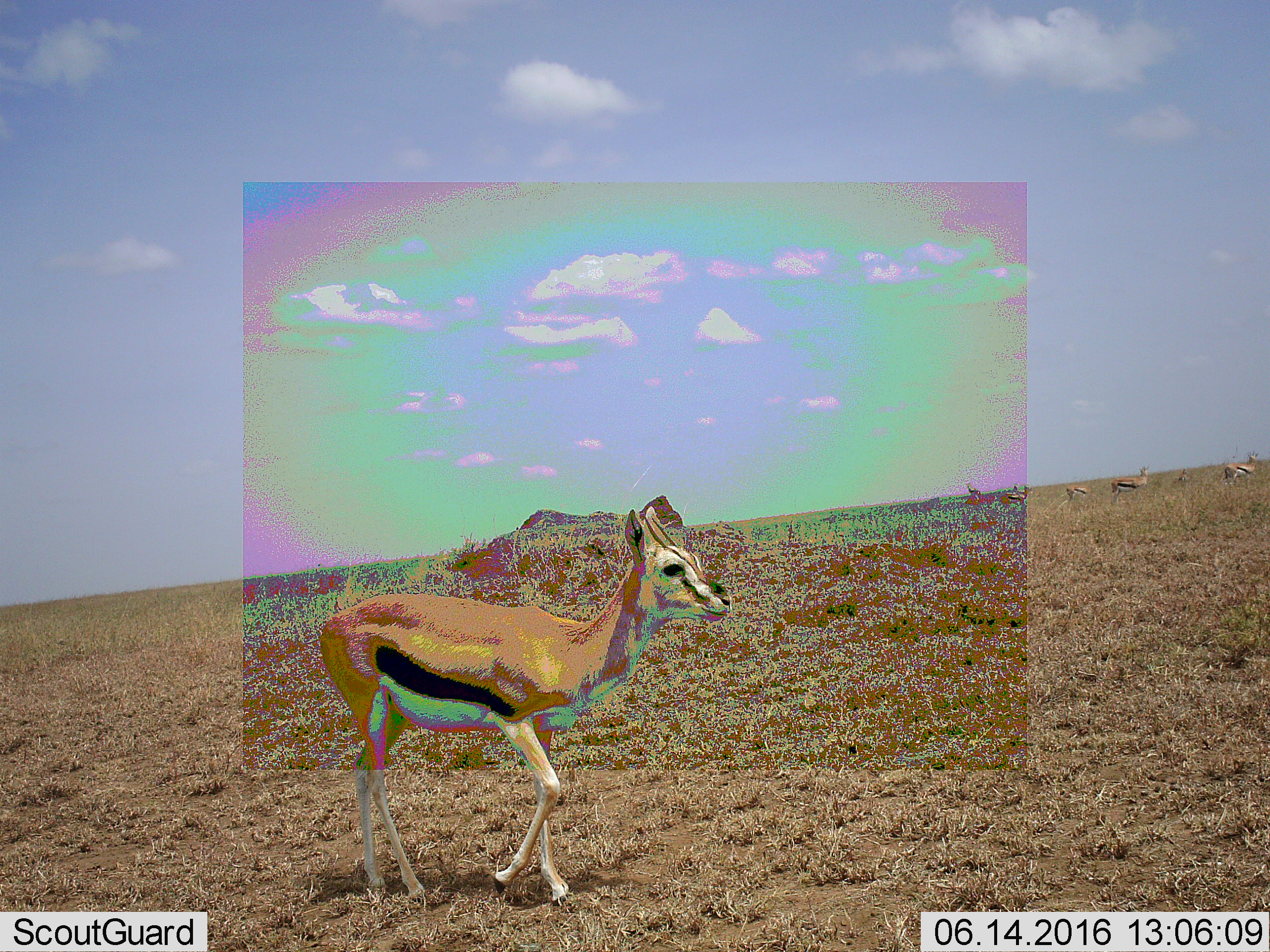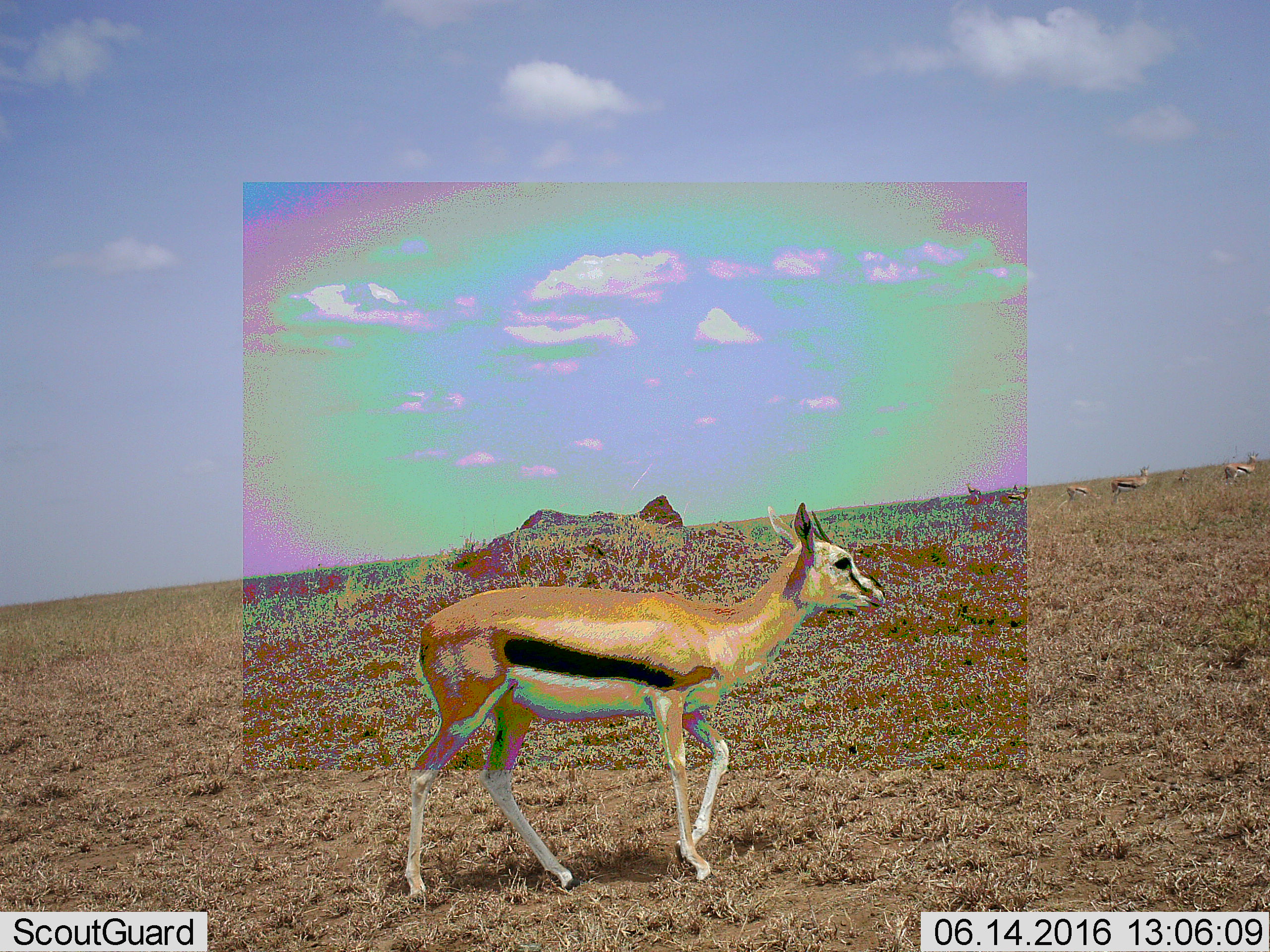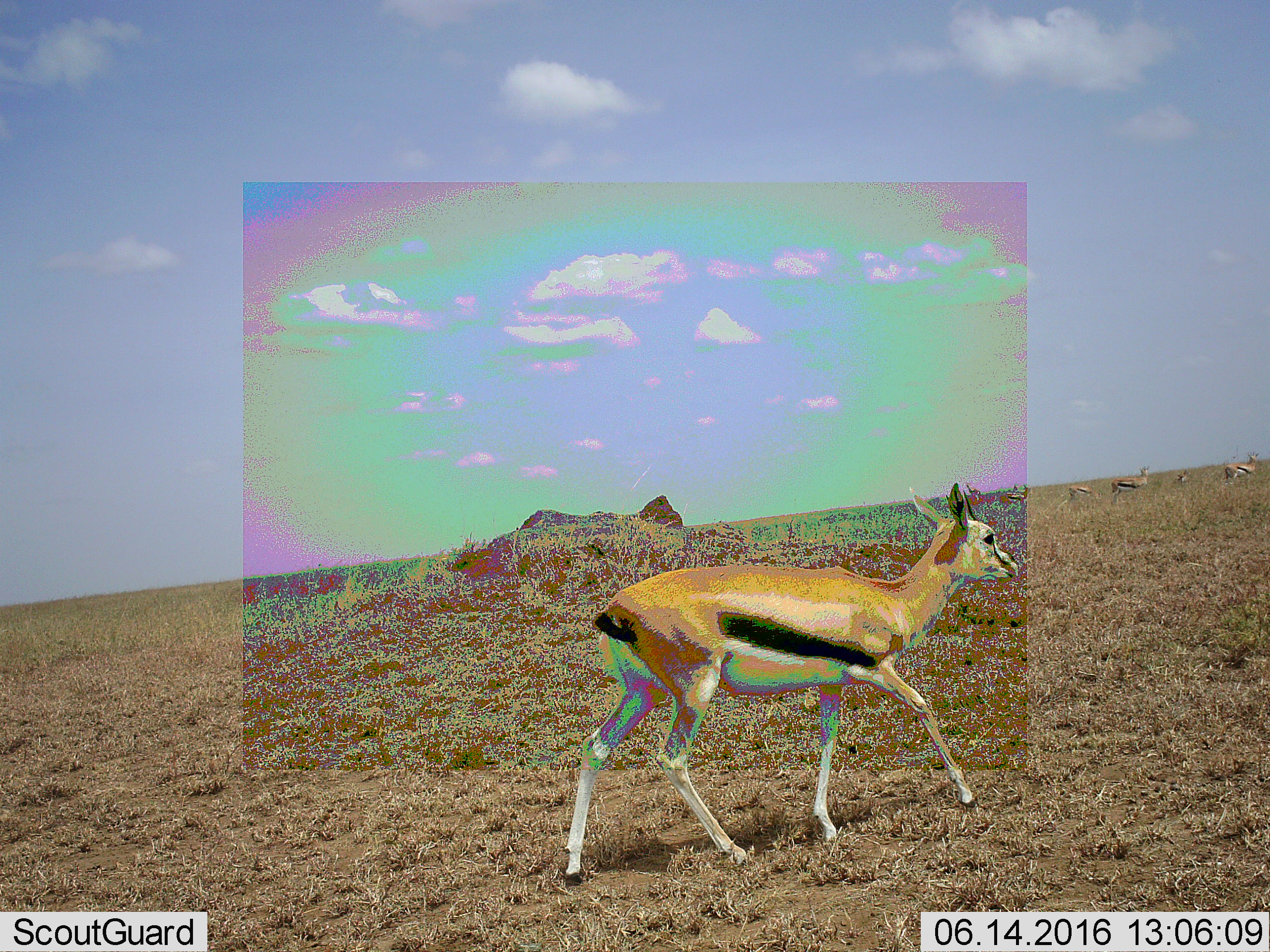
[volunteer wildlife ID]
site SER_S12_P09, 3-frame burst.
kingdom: Animalia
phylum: Chordata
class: Mammalia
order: Artiodactyla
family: Bovidae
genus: Eudorcas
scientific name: Eudorcas thomsonii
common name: thomson's gazelle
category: gazellethomsons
Gazellethomsons (thomson's gazelle) (Eudorcas thomsonii), count 7. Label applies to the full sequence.